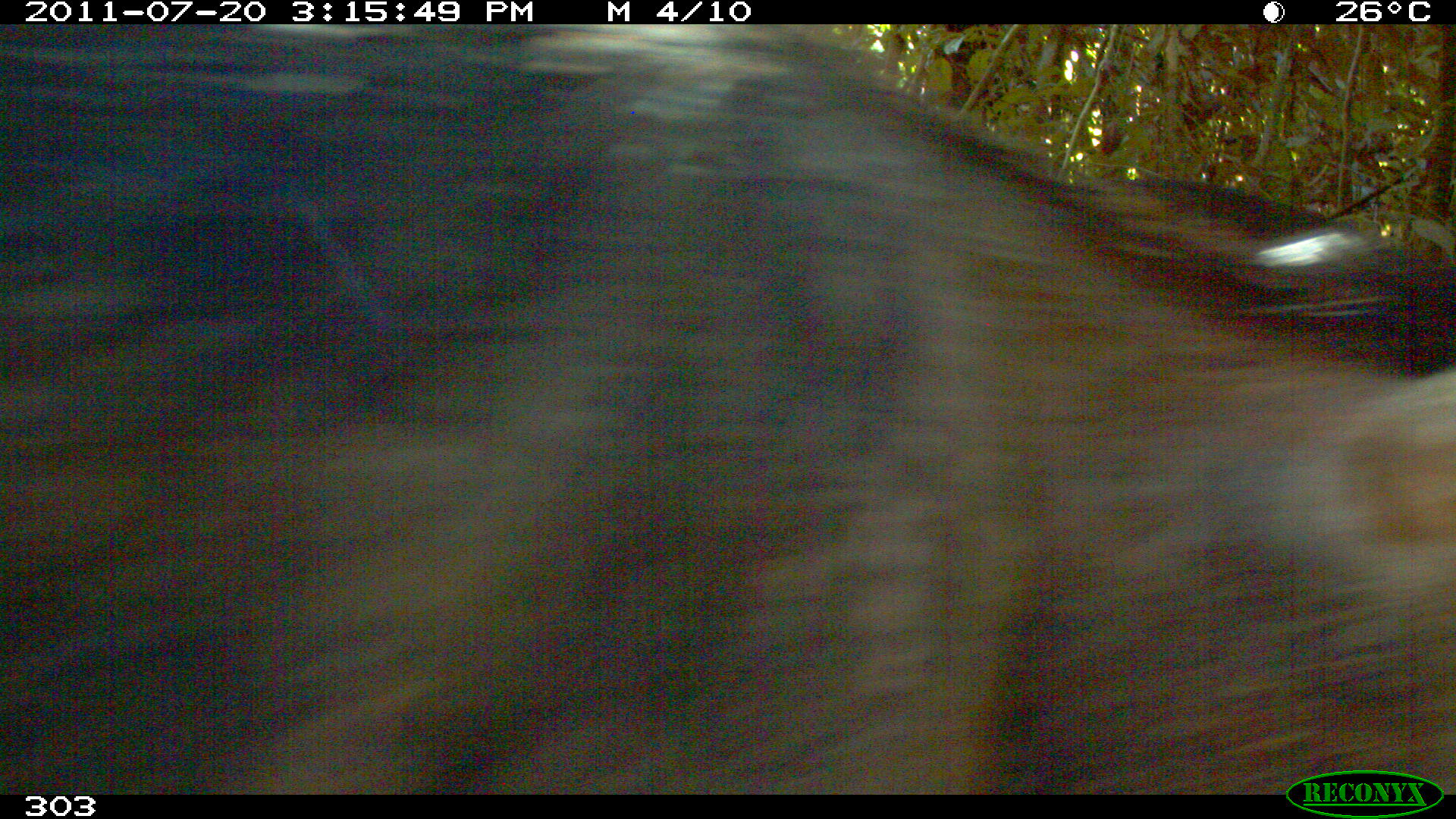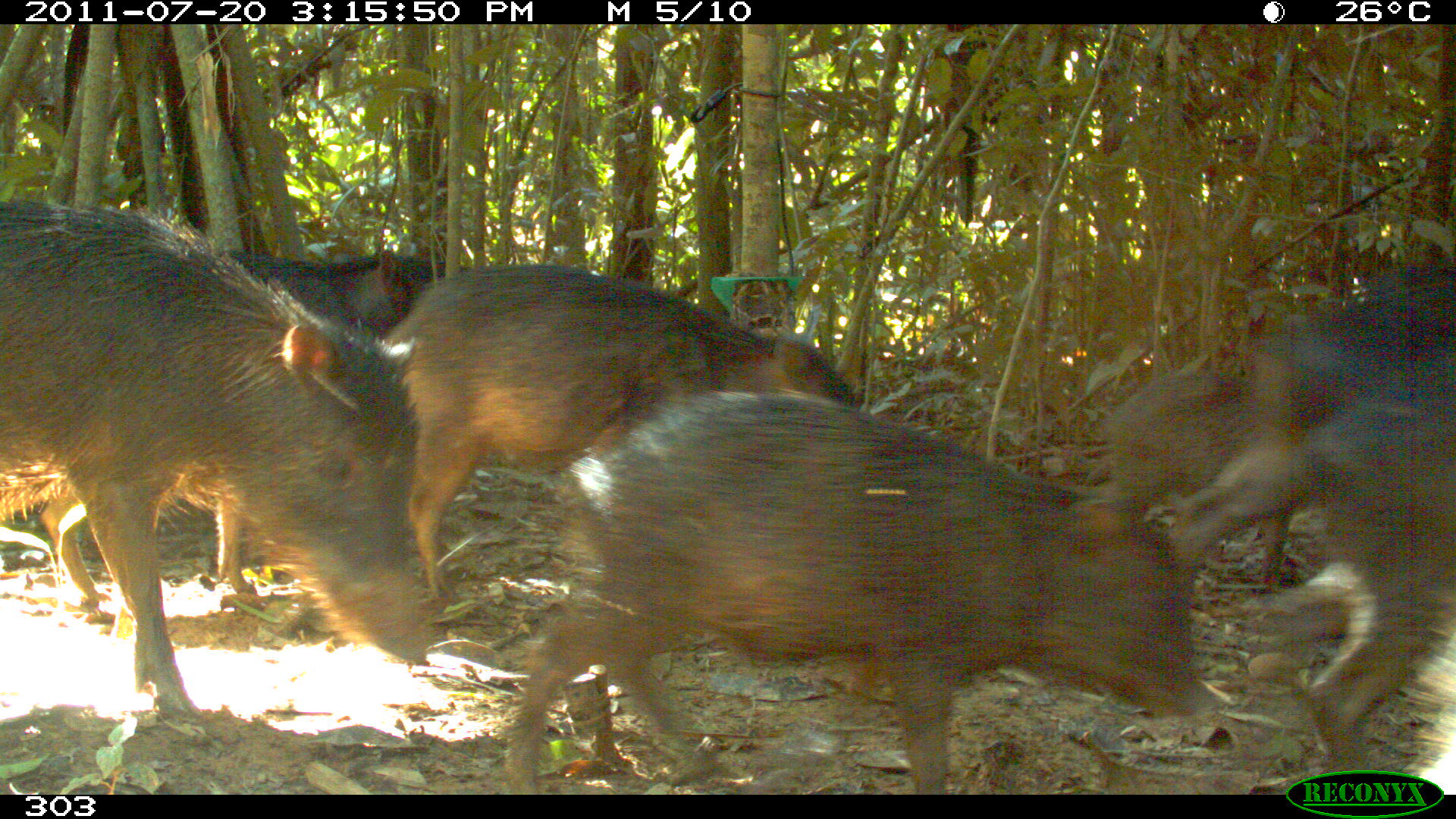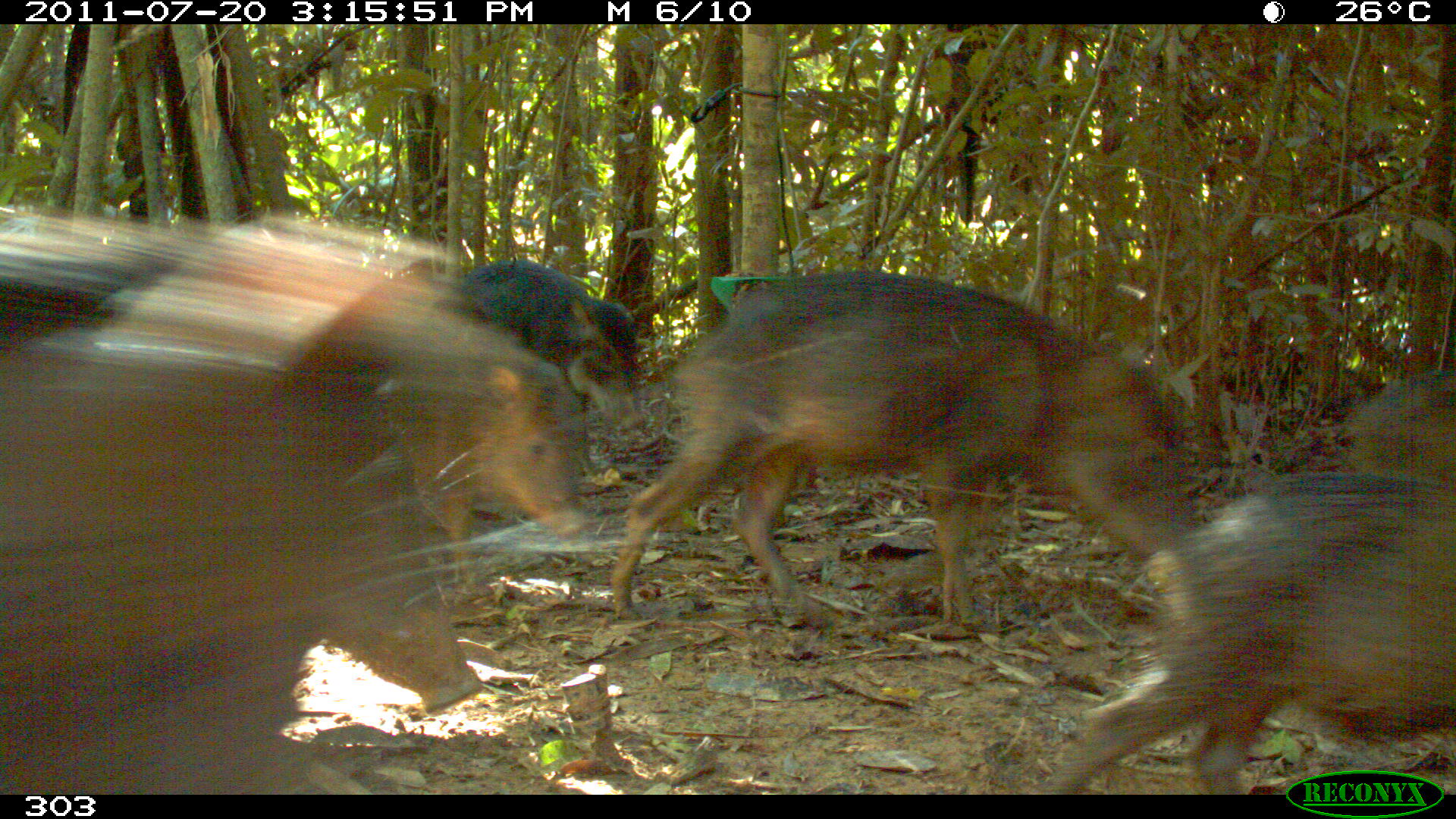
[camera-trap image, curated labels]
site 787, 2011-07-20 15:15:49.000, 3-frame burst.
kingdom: Animalia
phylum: Chordata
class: Mammalia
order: Artiodactyla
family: Tayassuidae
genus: Tayassu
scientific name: Tayassu pecari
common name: white-lipped peccary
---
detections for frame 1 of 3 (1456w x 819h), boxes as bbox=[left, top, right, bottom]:
tayassu pecari: bbox=[0, 23, 1454, 792]